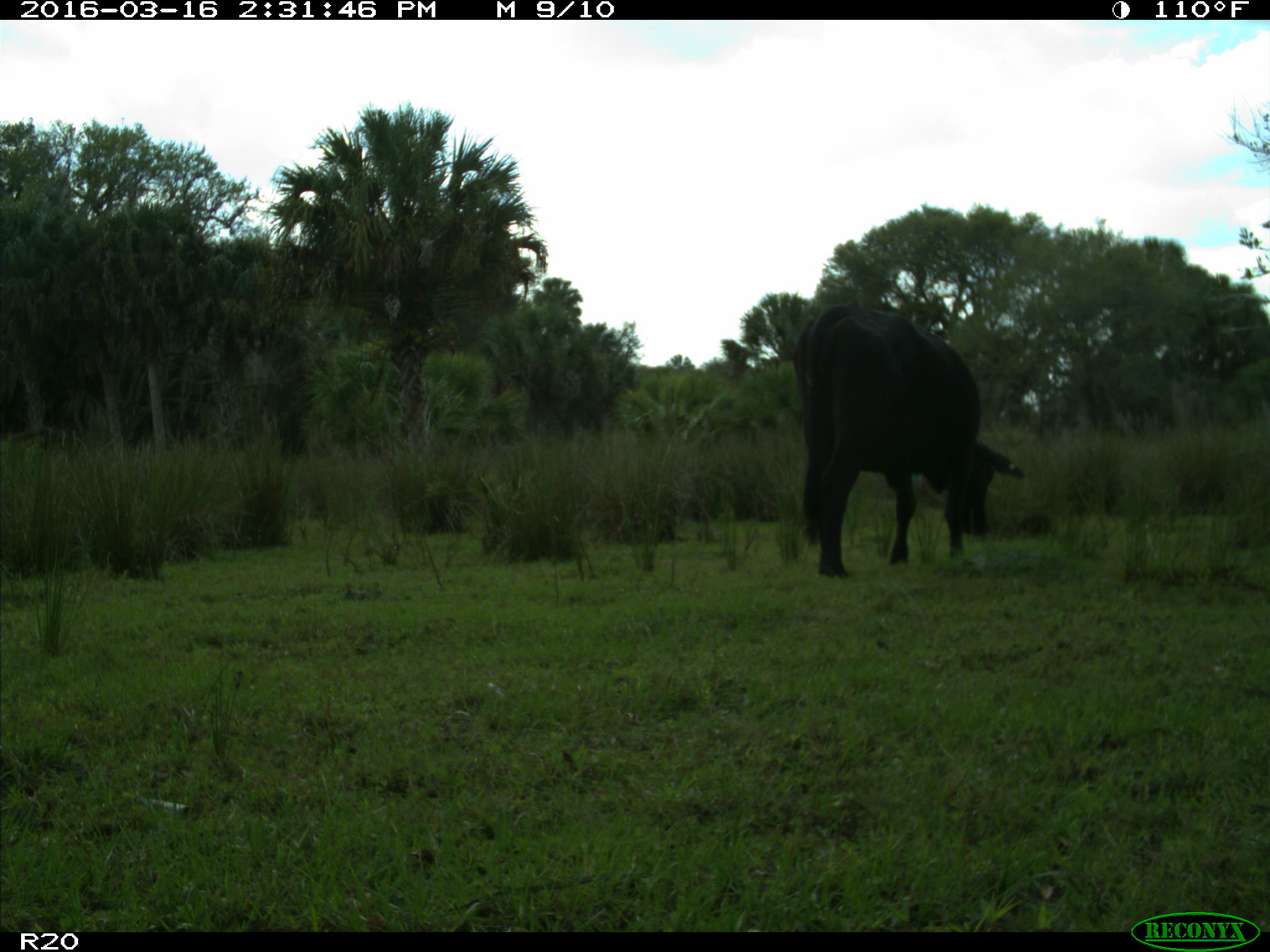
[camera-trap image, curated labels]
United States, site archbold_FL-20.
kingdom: Animalia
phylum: Chordata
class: Mammalia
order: Artiodactyla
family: Bovidae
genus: Bos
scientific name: Bos taurus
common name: domestic cow